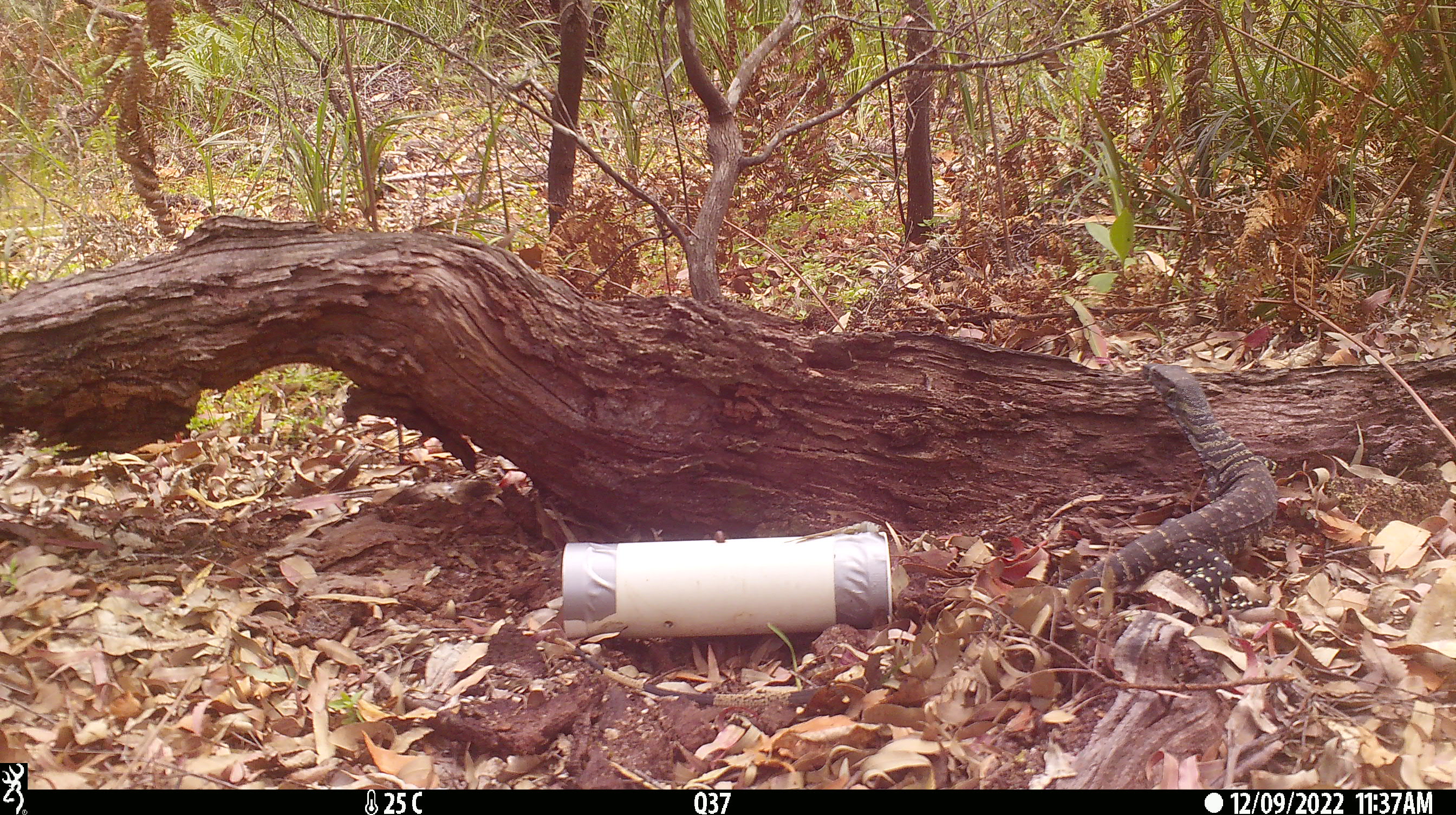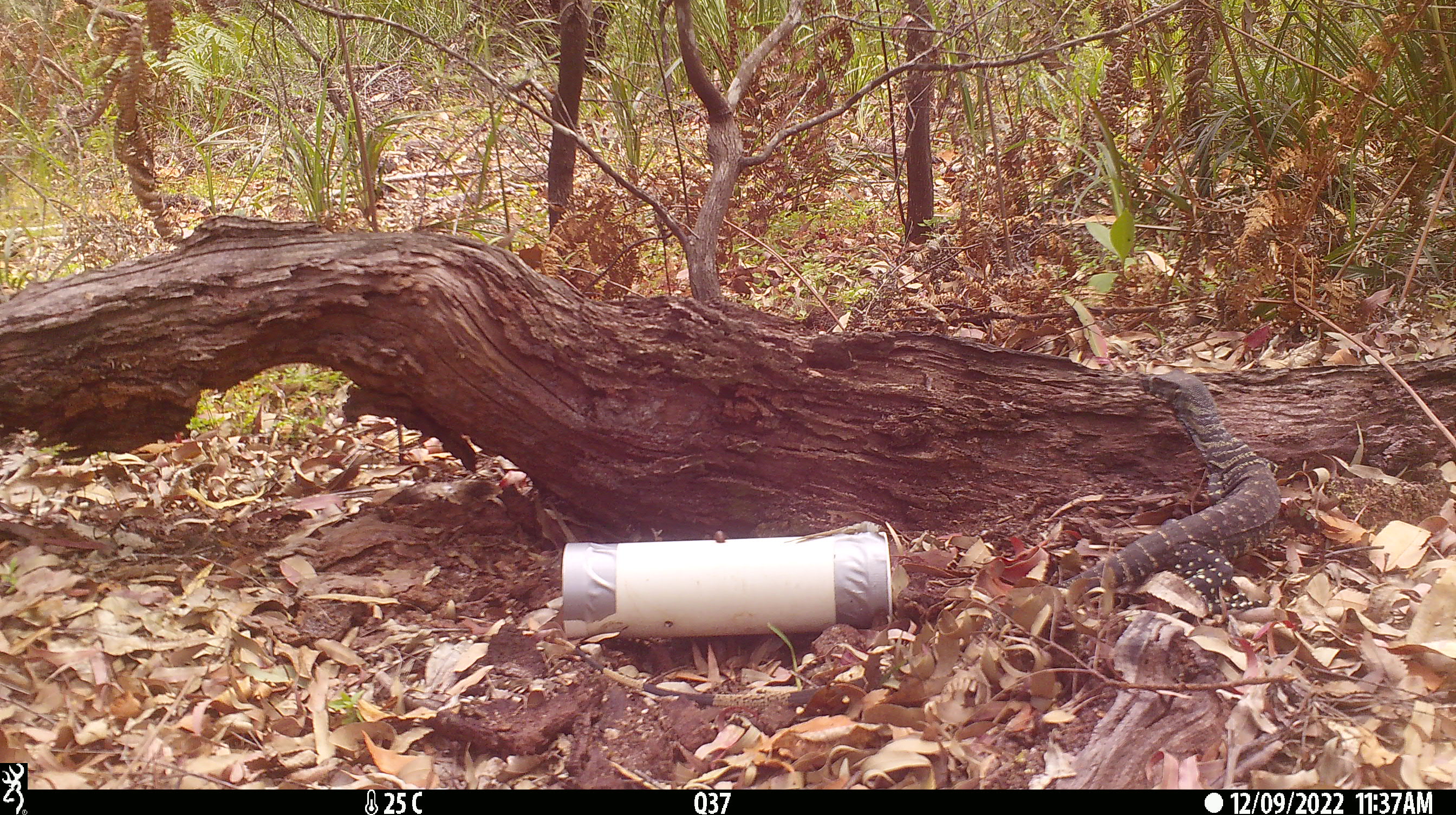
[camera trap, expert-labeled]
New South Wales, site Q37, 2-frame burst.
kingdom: Animalia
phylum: Chordata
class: Reptilia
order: Squamata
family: Varanidae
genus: Varanus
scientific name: Varanus varius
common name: lace monitor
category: goanna